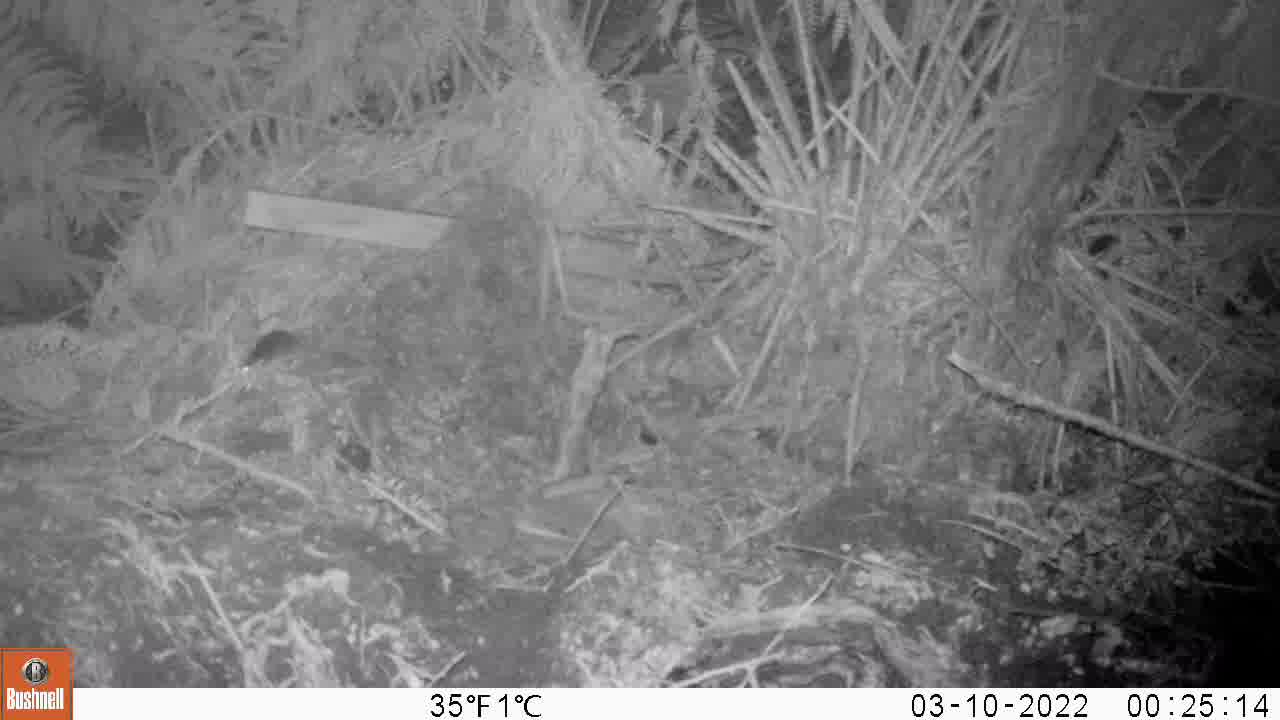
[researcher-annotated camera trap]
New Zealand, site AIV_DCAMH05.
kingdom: Animalia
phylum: Chordata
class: Mammalia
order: Rodentia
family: Muridae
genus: Mus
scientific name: Mus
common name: mouse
Mouse (Mus).